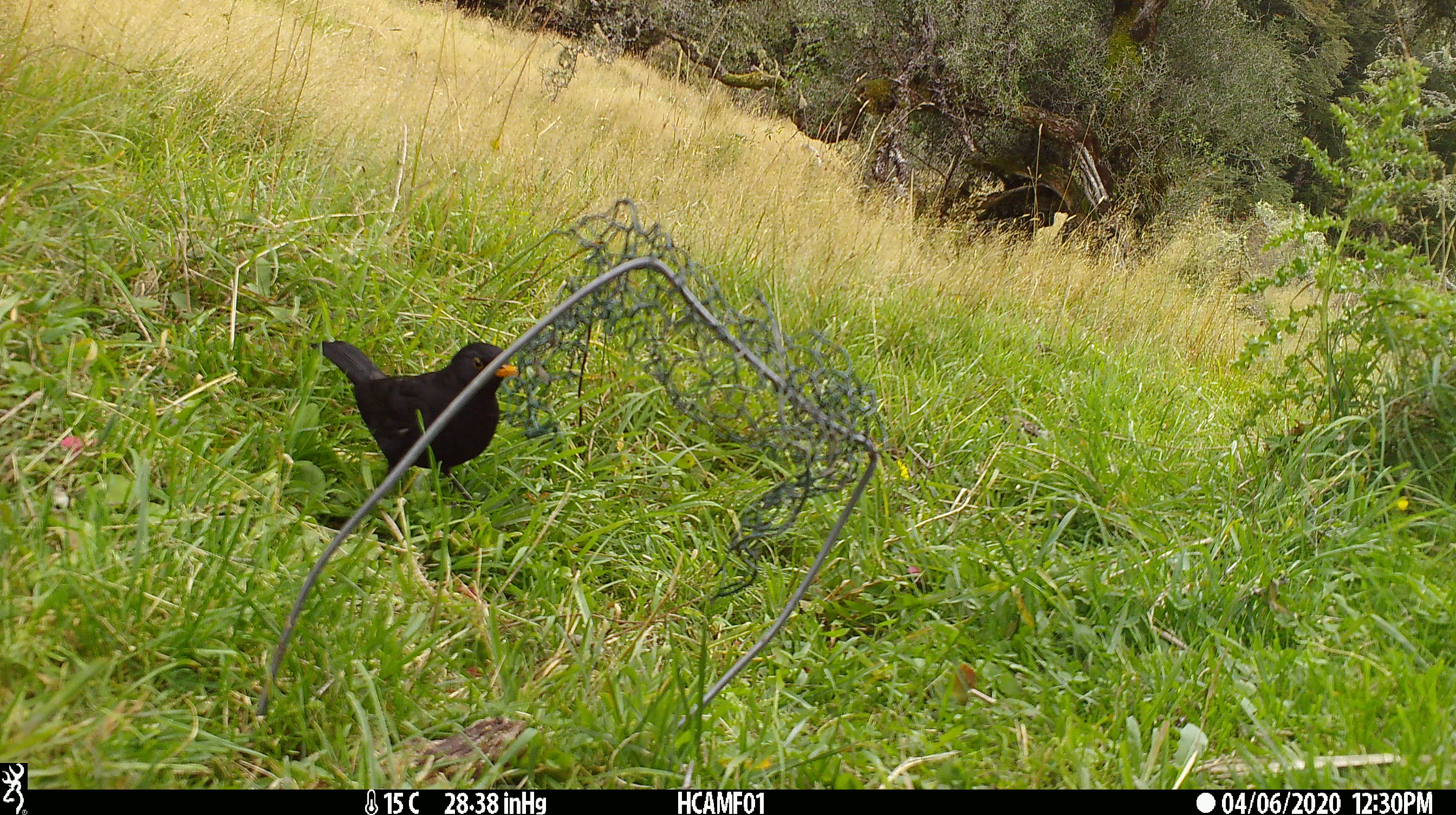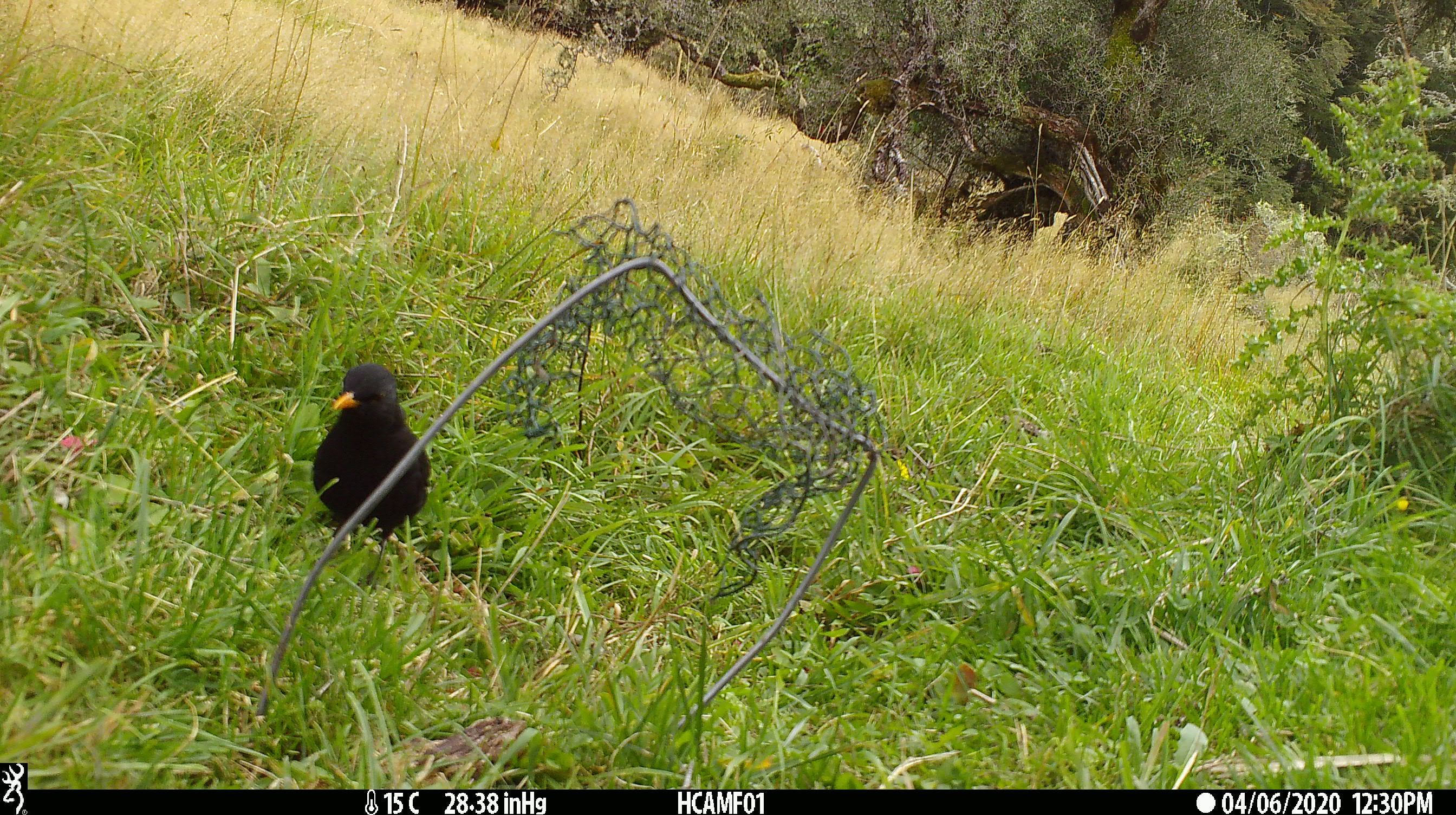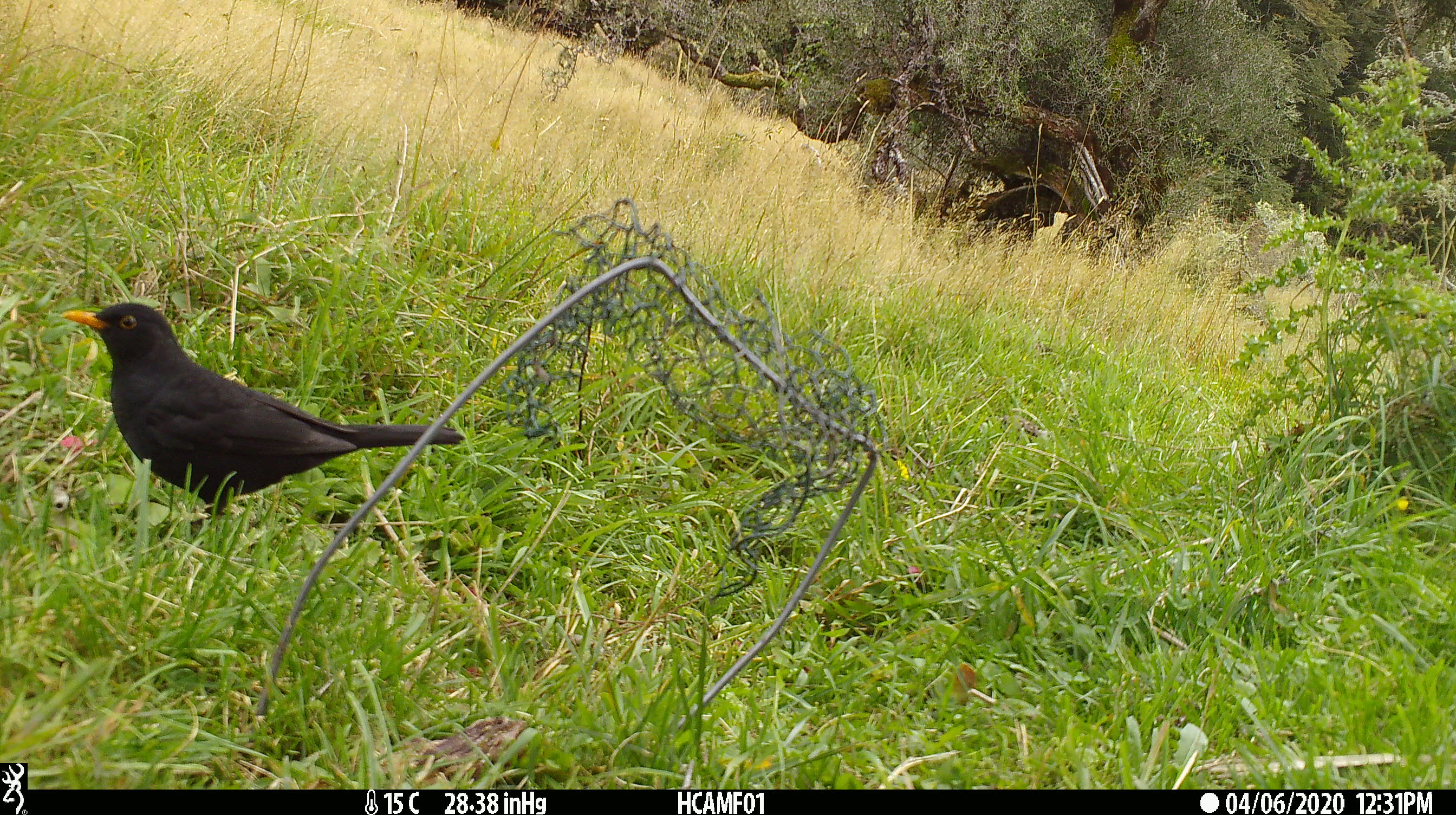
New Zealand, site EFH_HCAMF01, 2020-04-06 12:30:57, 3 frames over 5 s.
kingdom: Animalia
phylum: Chordata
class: Aves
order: Passeriformes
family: Turdidae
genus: Turdus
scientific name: Turdus merula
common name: eurasian blackbird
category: blackbird